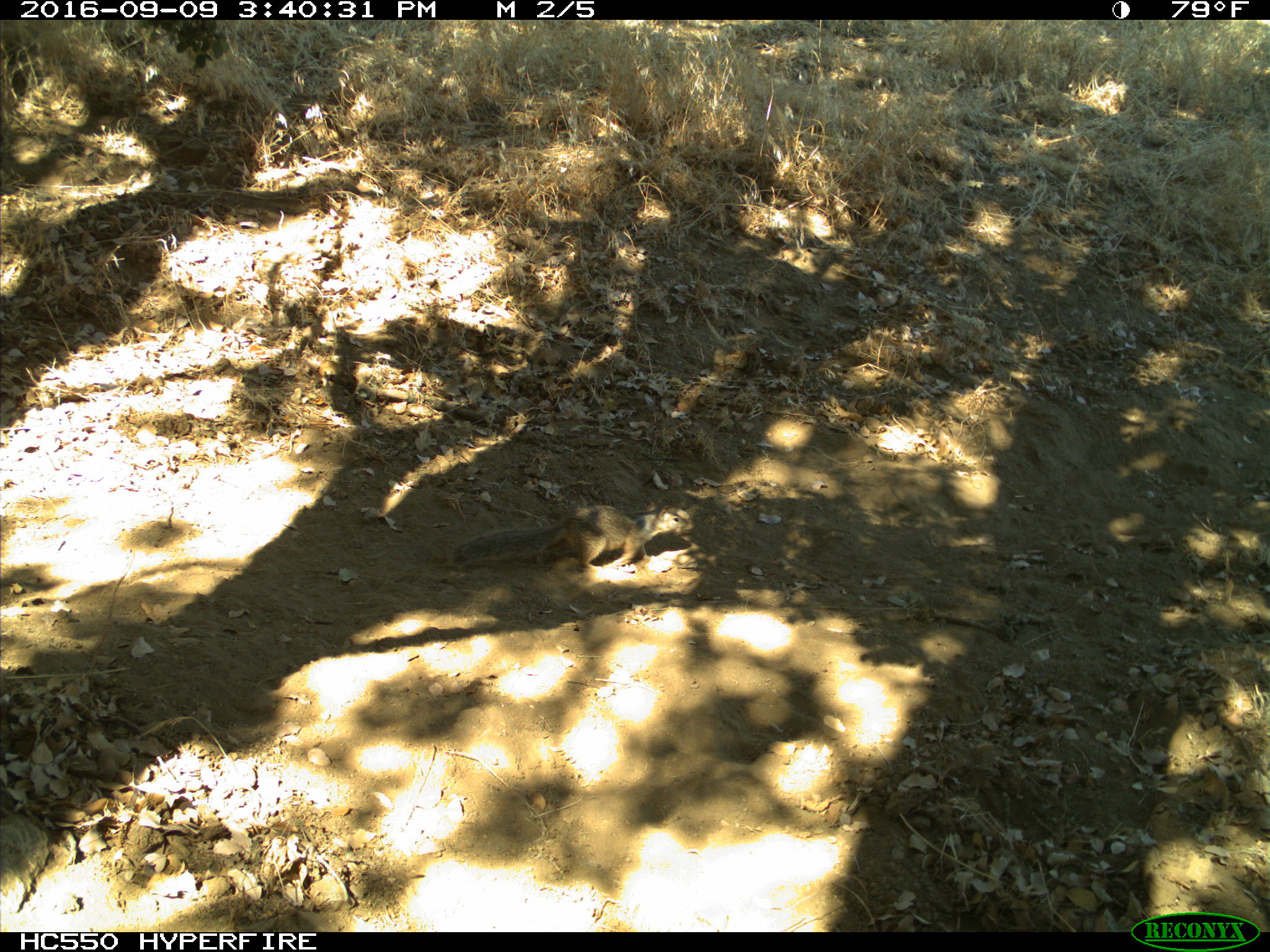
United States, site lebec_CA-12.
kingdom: Animalia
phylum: Chordata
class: Mammalia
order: Rodentia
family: Sciuridae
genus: Otospermophilus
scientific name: Otospermophilus beecheyi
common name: california ground squirrel